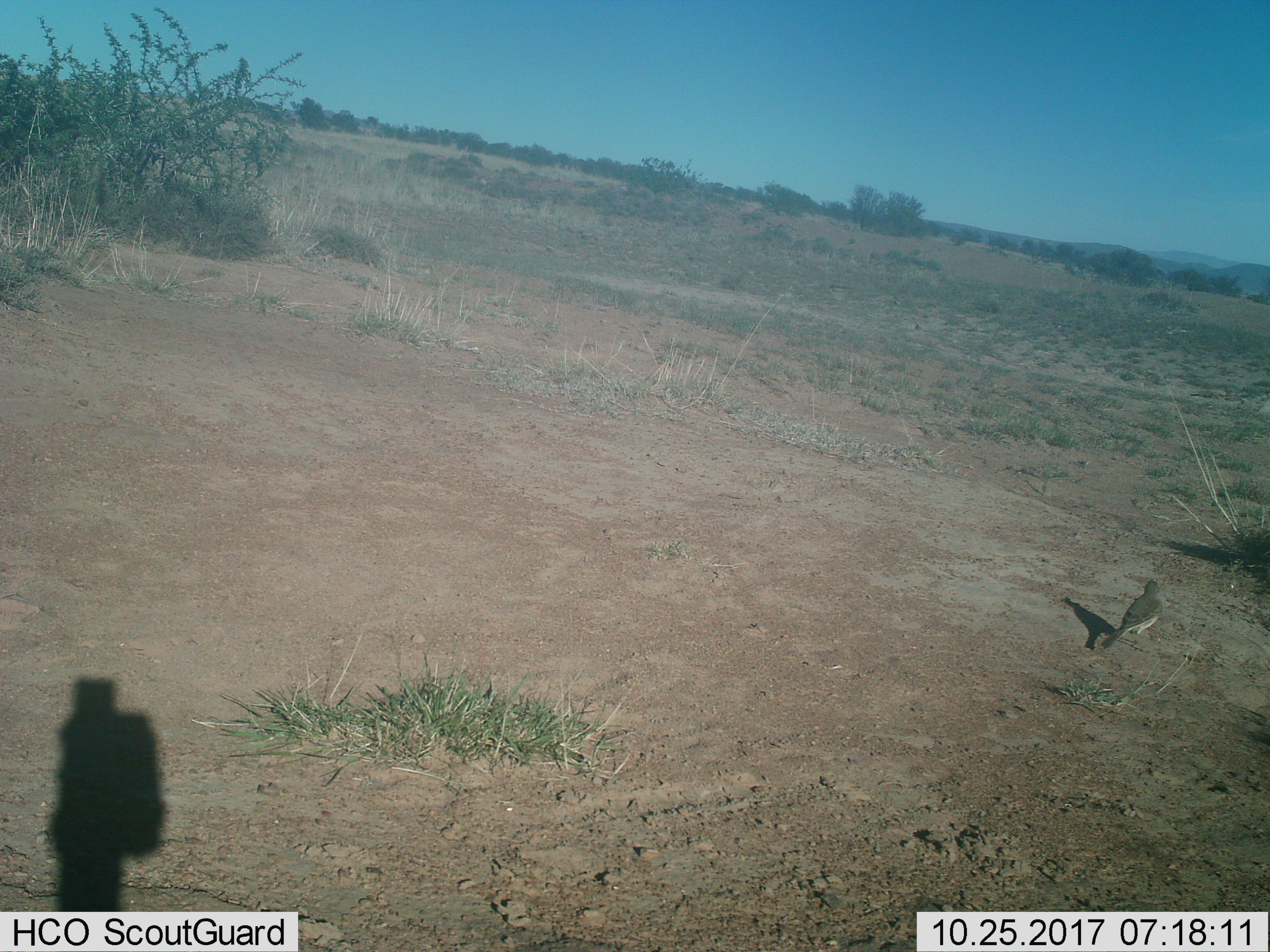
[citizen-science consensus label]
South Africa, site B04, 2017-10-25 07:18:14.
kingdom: Animalia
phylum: Chordata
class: Aves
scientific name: Aves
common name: bird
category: birdother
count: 1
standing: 89%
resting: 11%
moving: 11%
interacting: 0%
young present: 0%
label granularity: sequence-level